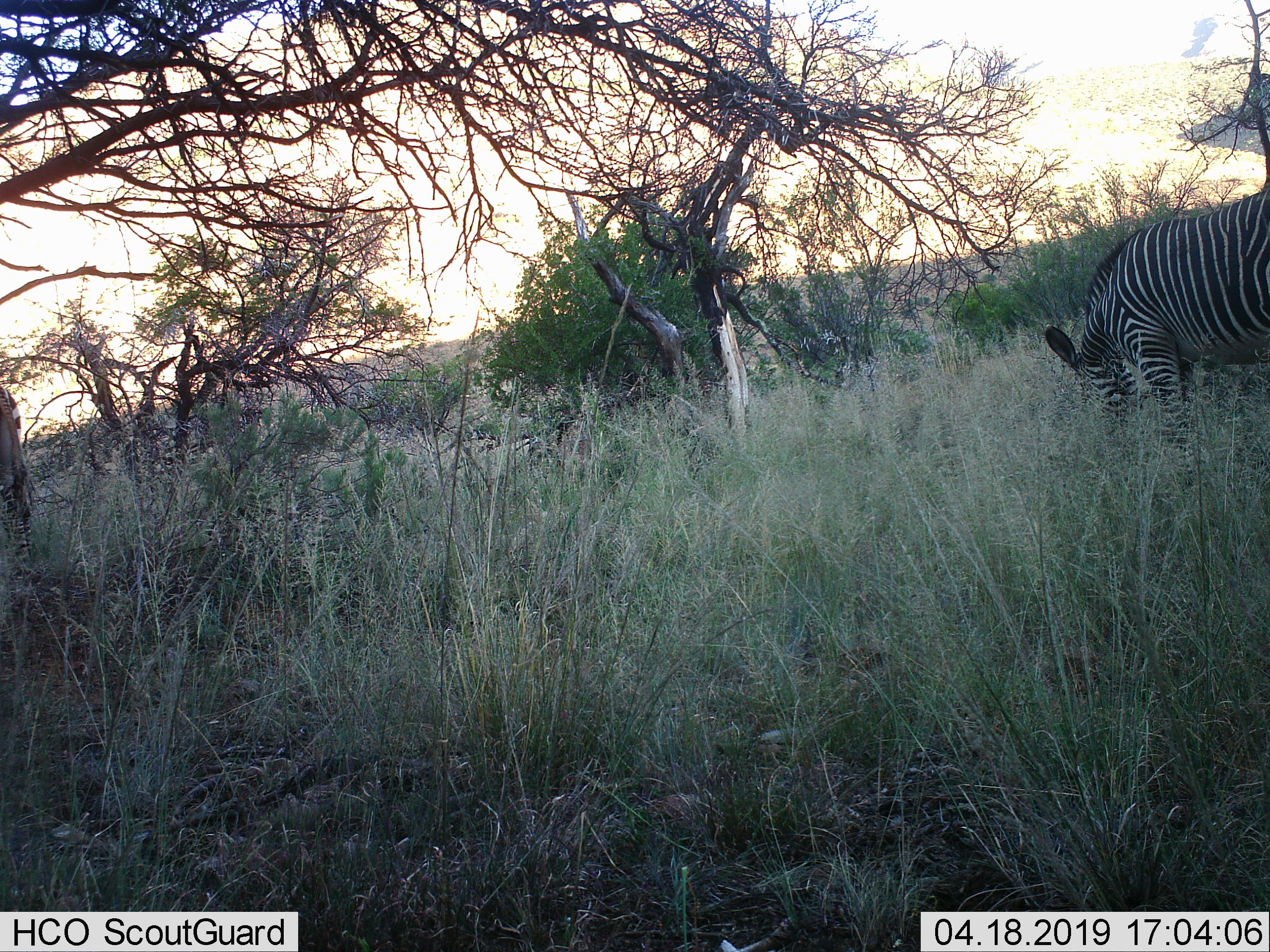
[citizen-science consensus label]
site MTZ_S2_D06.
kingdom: Animalia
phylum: Chordata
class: Mammalia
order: Perissodactyla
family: Equidae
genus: Equus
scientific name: Equus zebra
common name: mountain zebra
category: zebramountain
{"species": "zebramountain (mountain zebra) (Equus zebra)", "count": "2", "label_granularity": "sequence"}